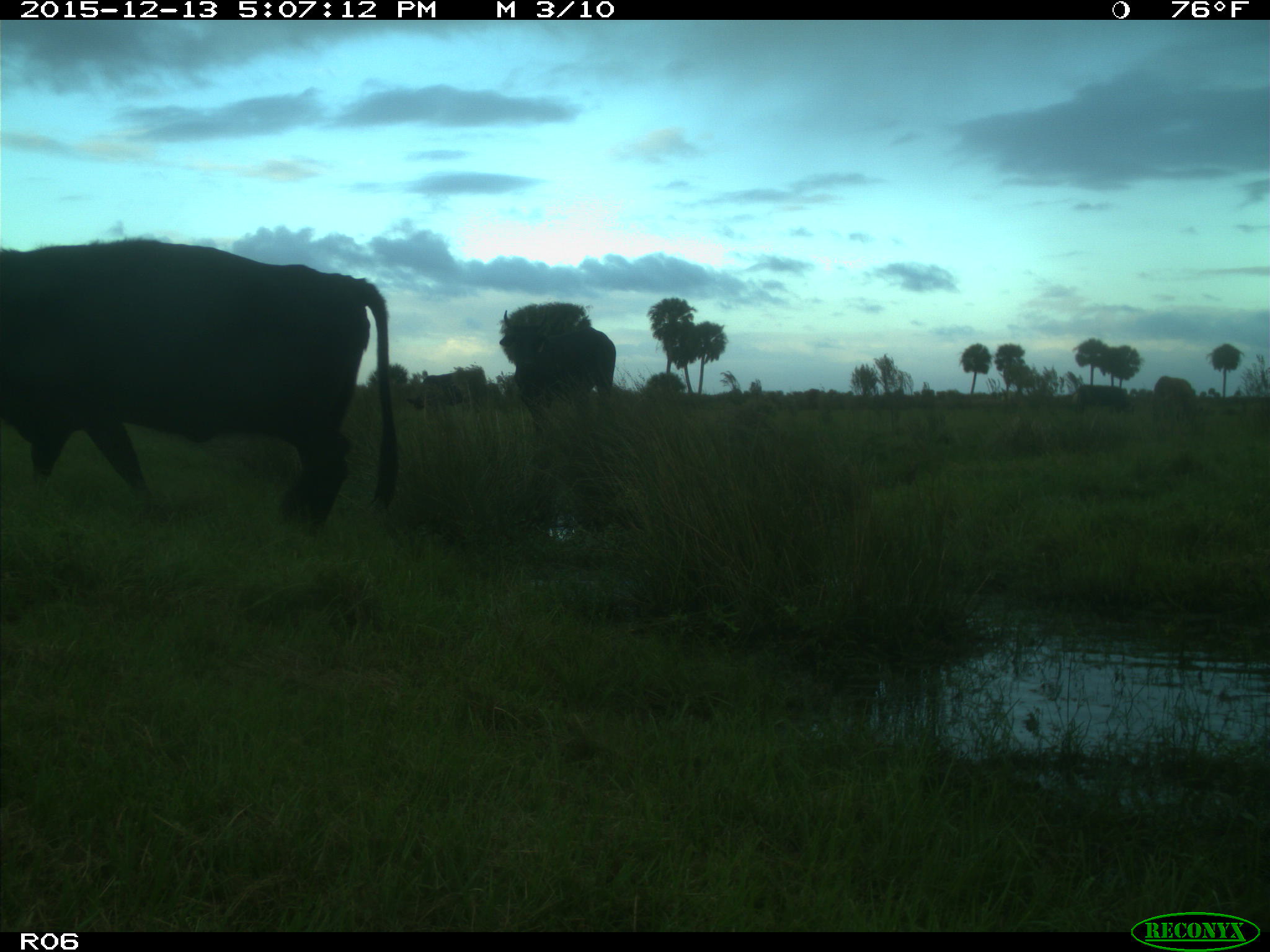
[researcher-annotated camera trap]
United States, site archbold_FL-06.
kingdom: Animalia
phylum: Chordata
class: Mammalia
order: Artiodactyla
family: Bovidae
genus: Bos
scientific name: Bos taurus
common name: domestic cow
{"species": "Bos taurus (domestic cow)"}